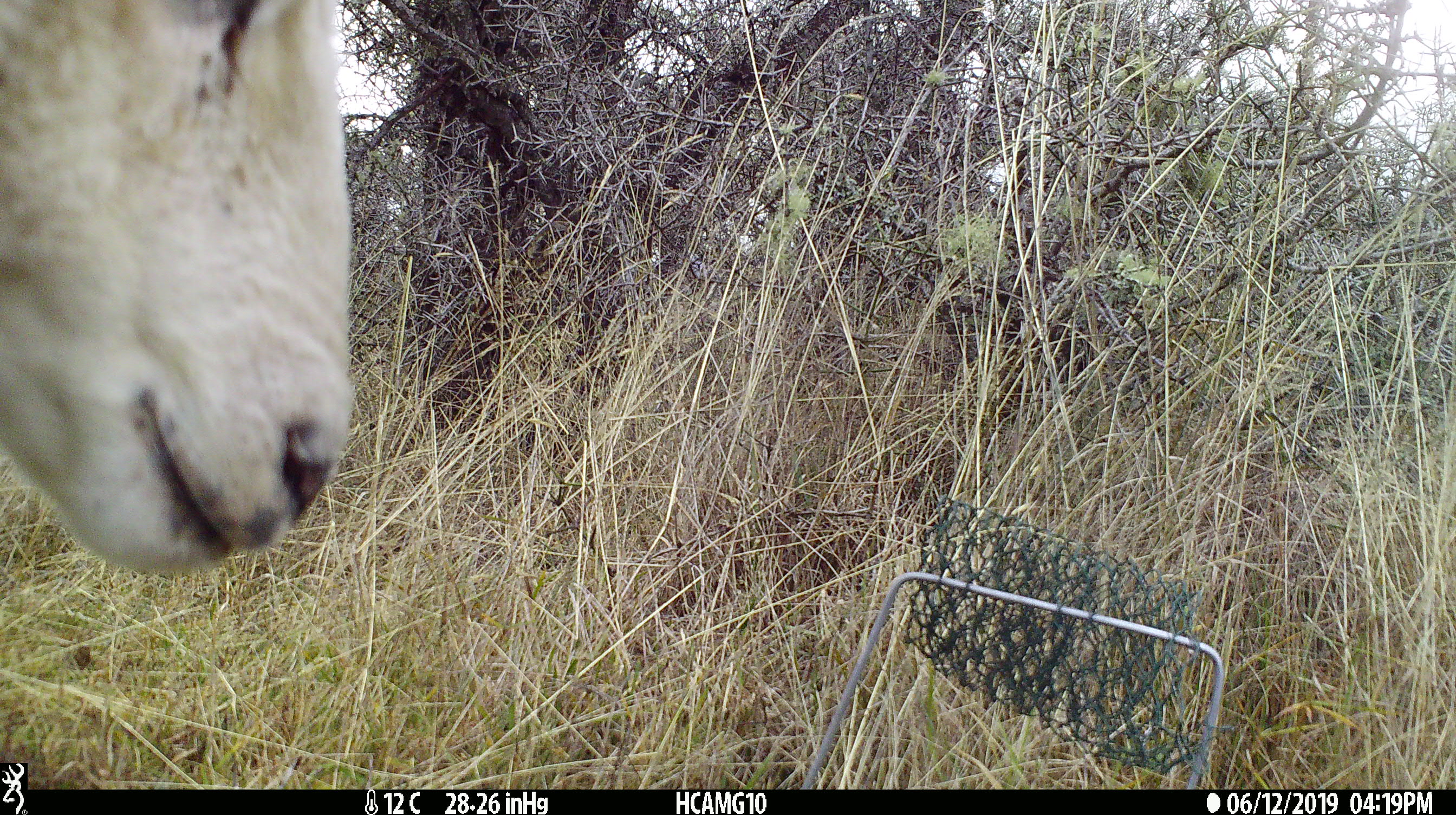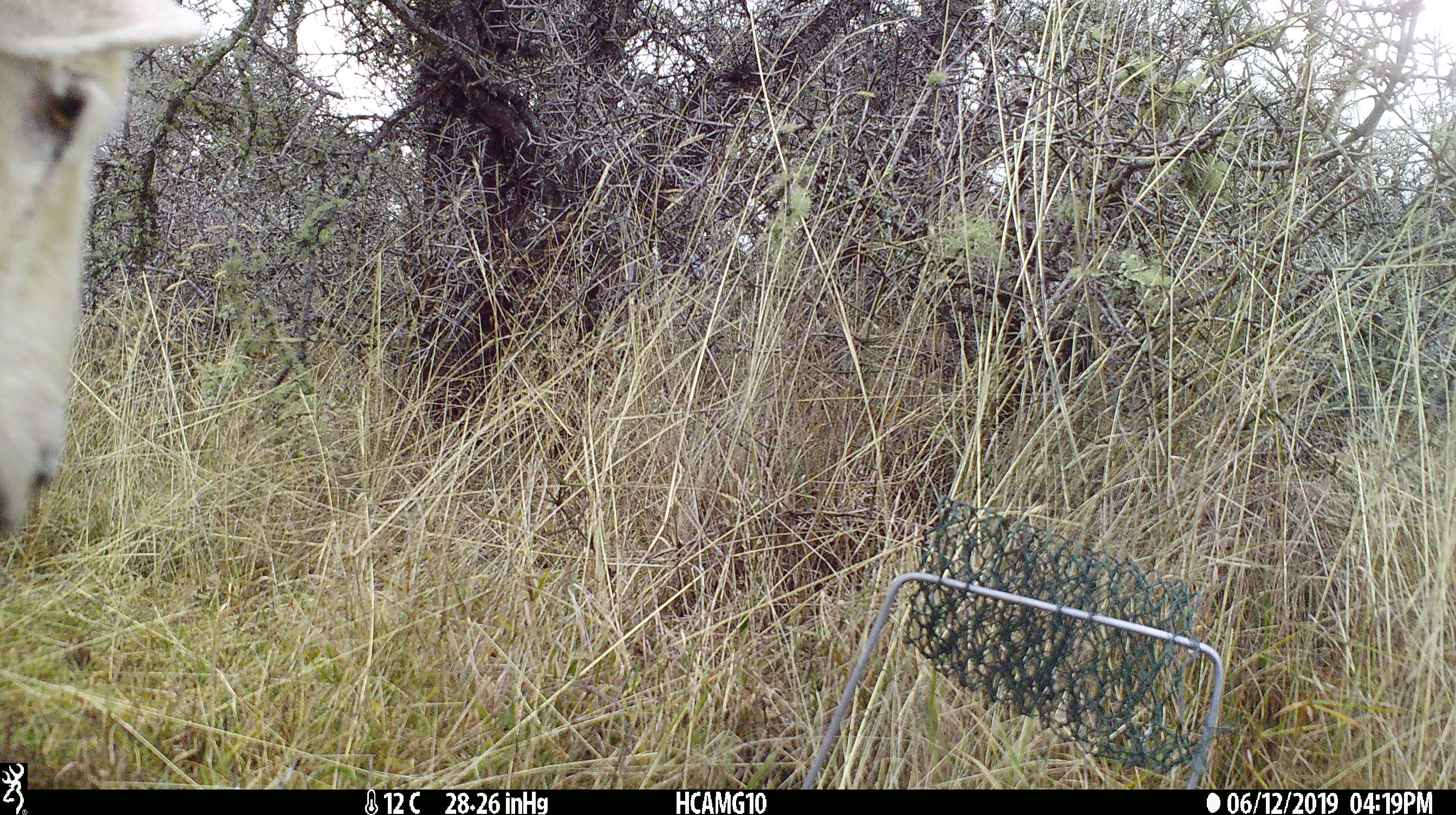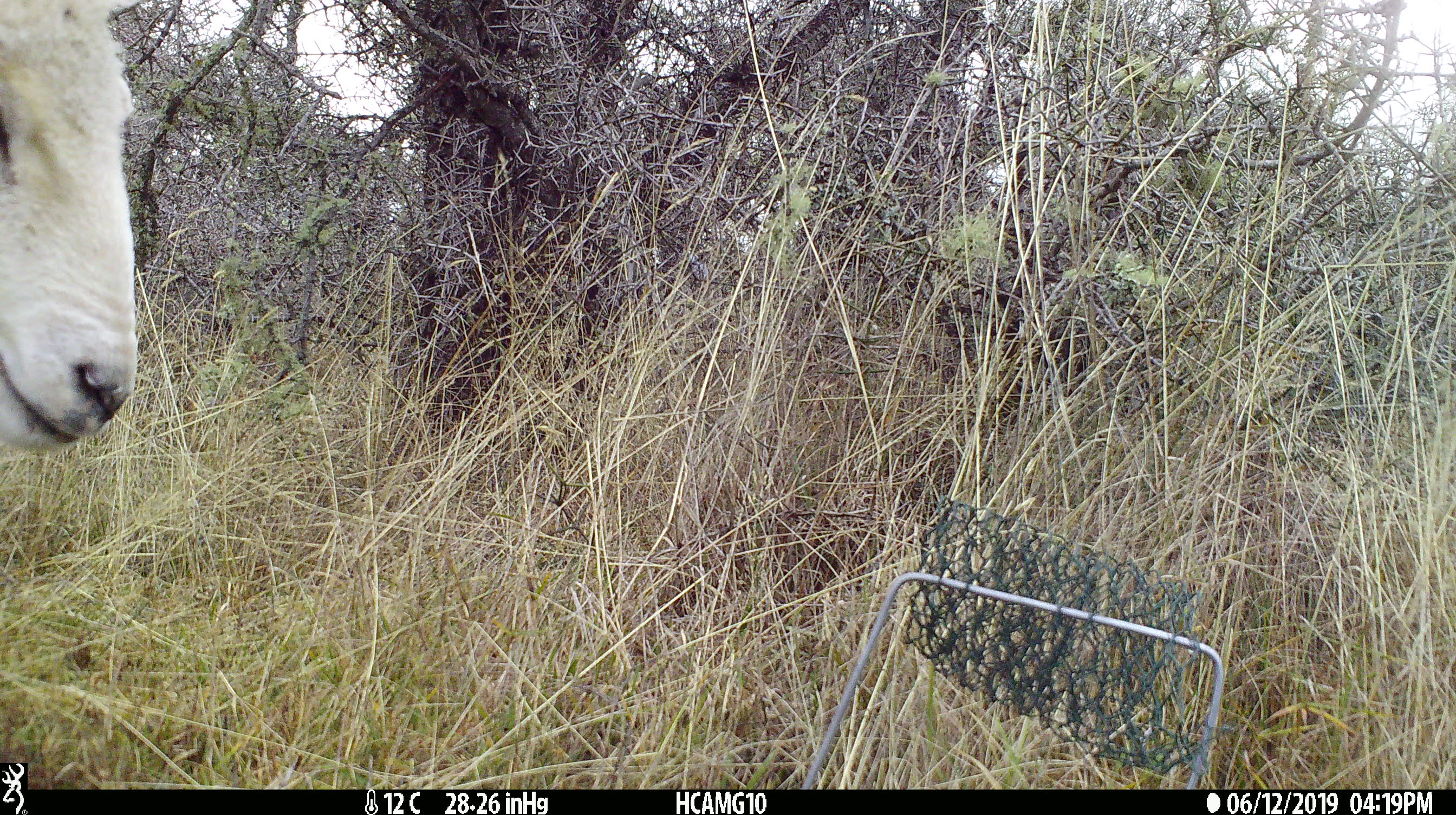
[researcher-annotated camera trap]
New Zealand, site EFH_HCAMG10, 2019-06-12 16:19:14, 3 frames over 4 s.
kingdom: Animalia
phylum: Chordata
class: Mammalia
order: Artiodactyla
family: Bovidae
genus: Ovis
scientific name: Ovis aries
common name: domestic sheep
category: sheep